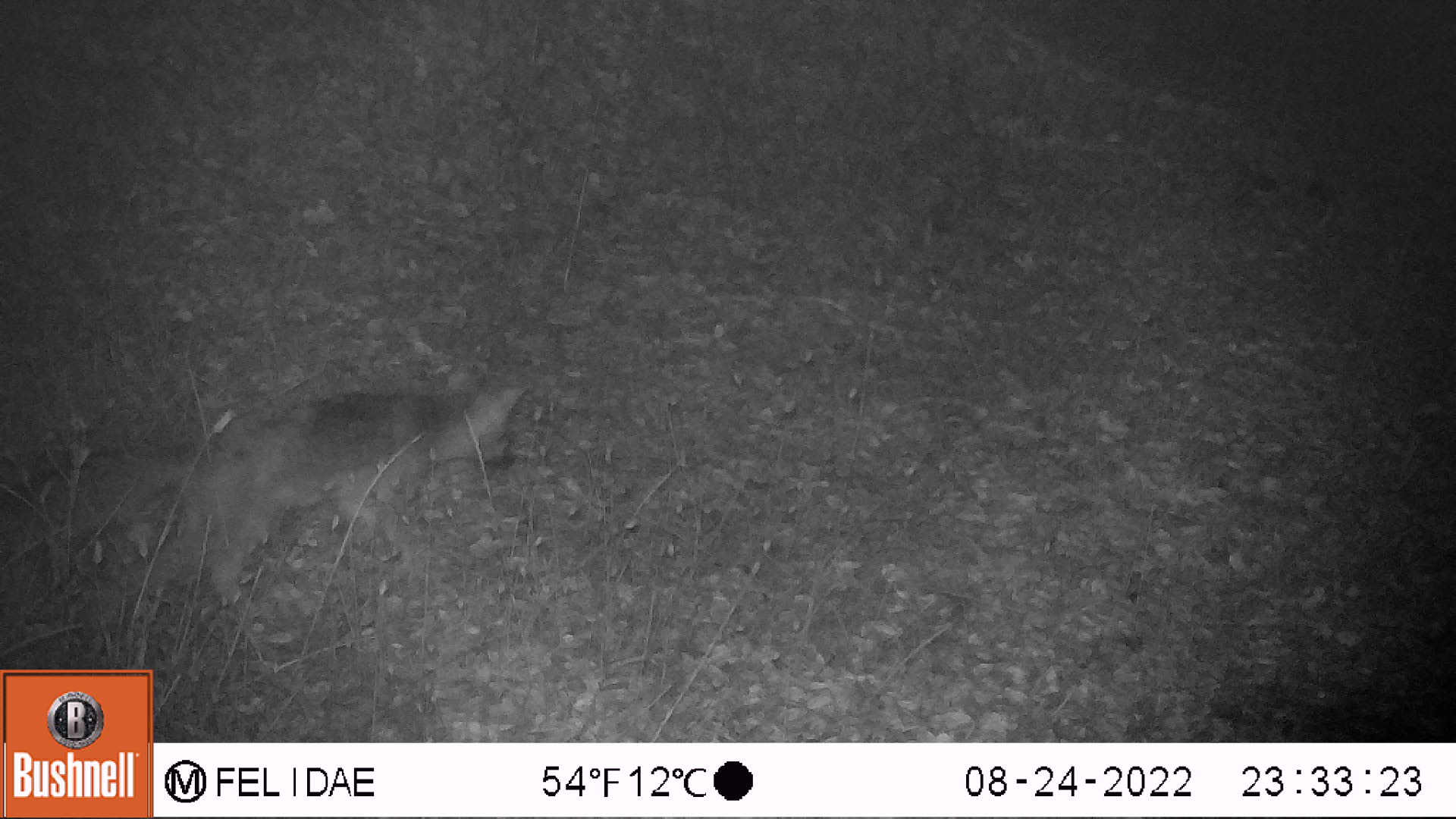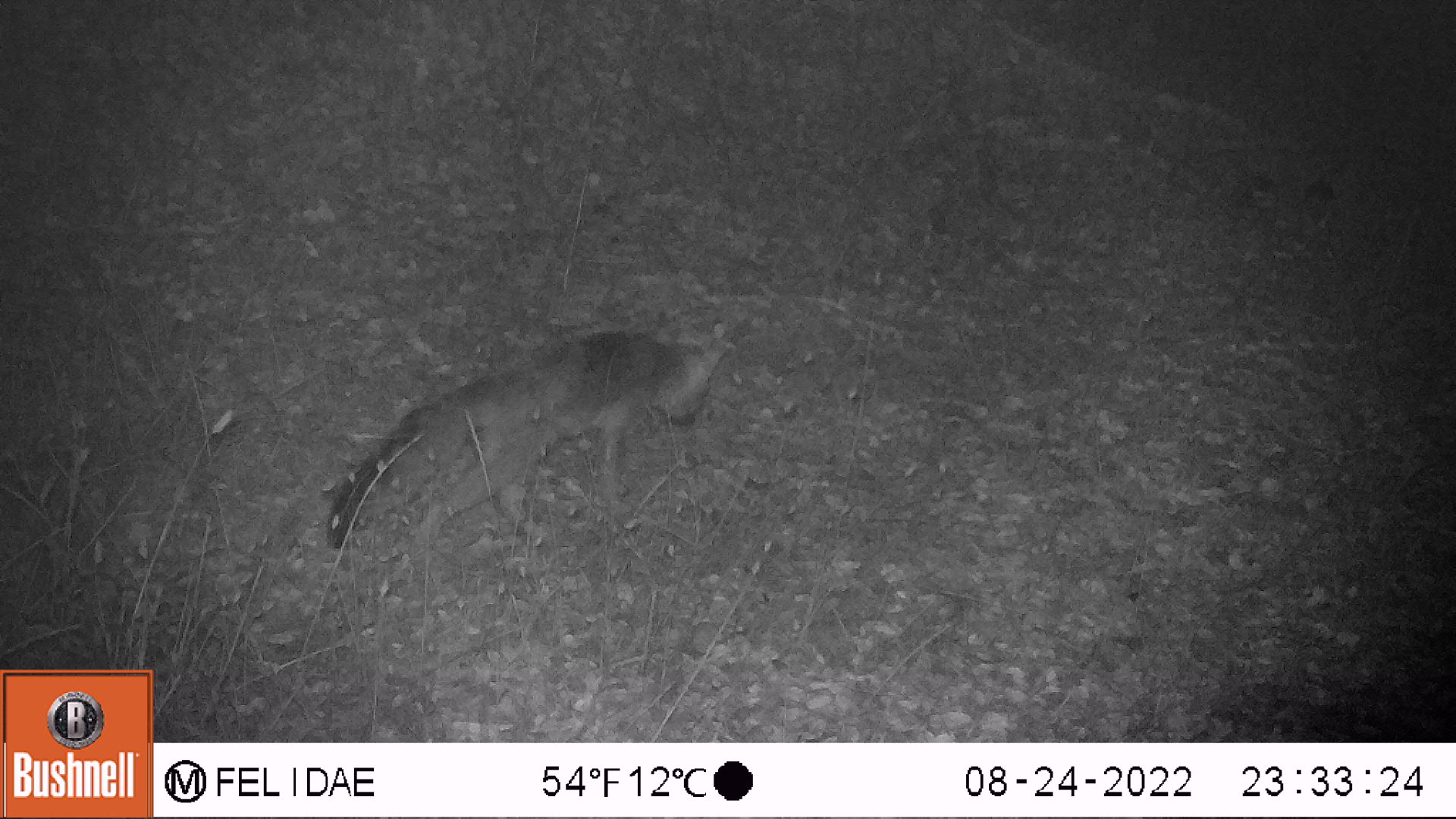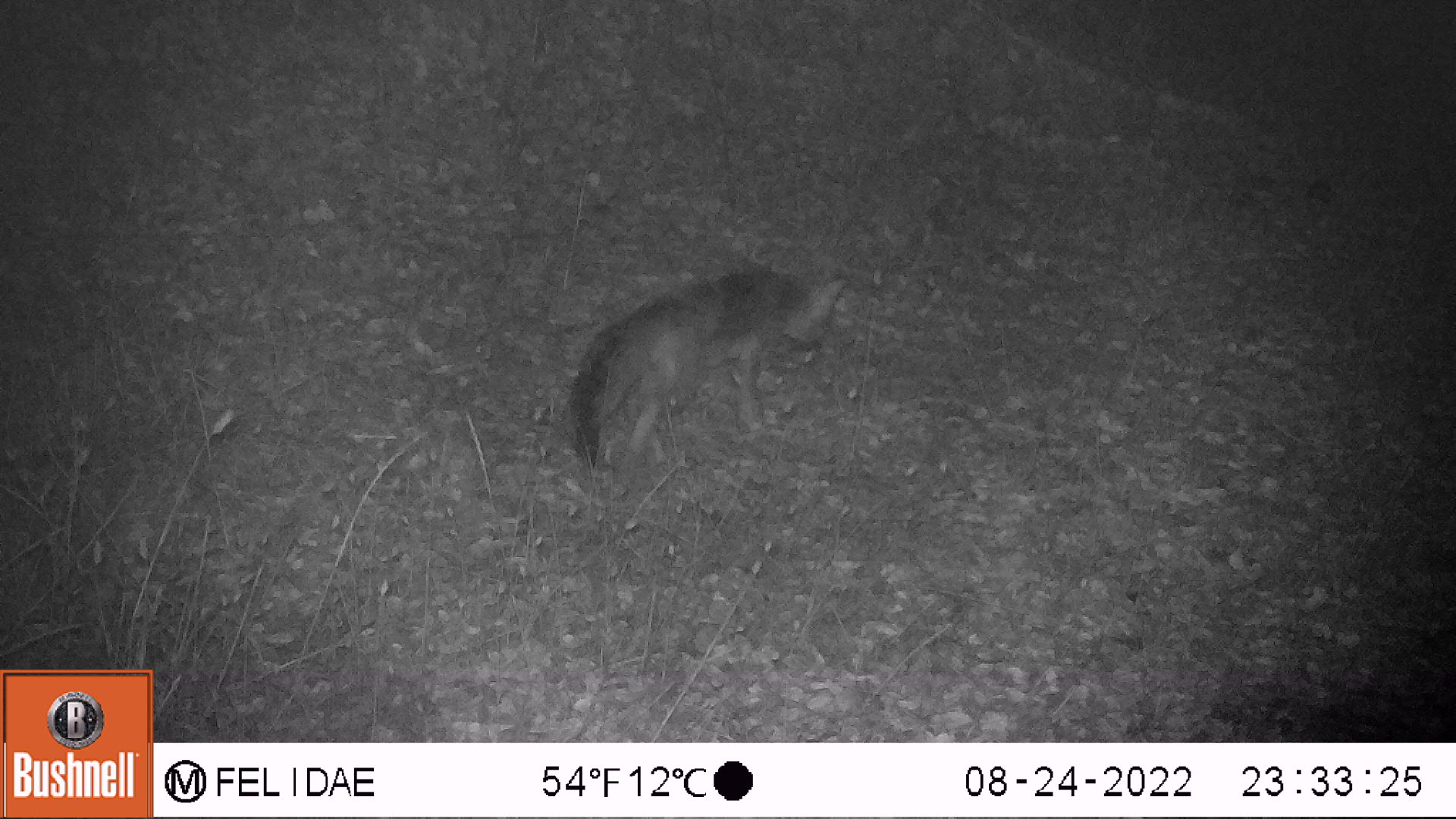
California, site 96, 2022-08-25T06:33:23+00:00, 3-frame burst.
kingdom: Animalia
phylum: Chordata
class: Mammalia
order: Carnivora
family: Canidae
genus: Urocyon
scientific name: Urocyon cinereoargenteus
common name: gray fox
Gray fox (Urocyon cinereoargenteus).